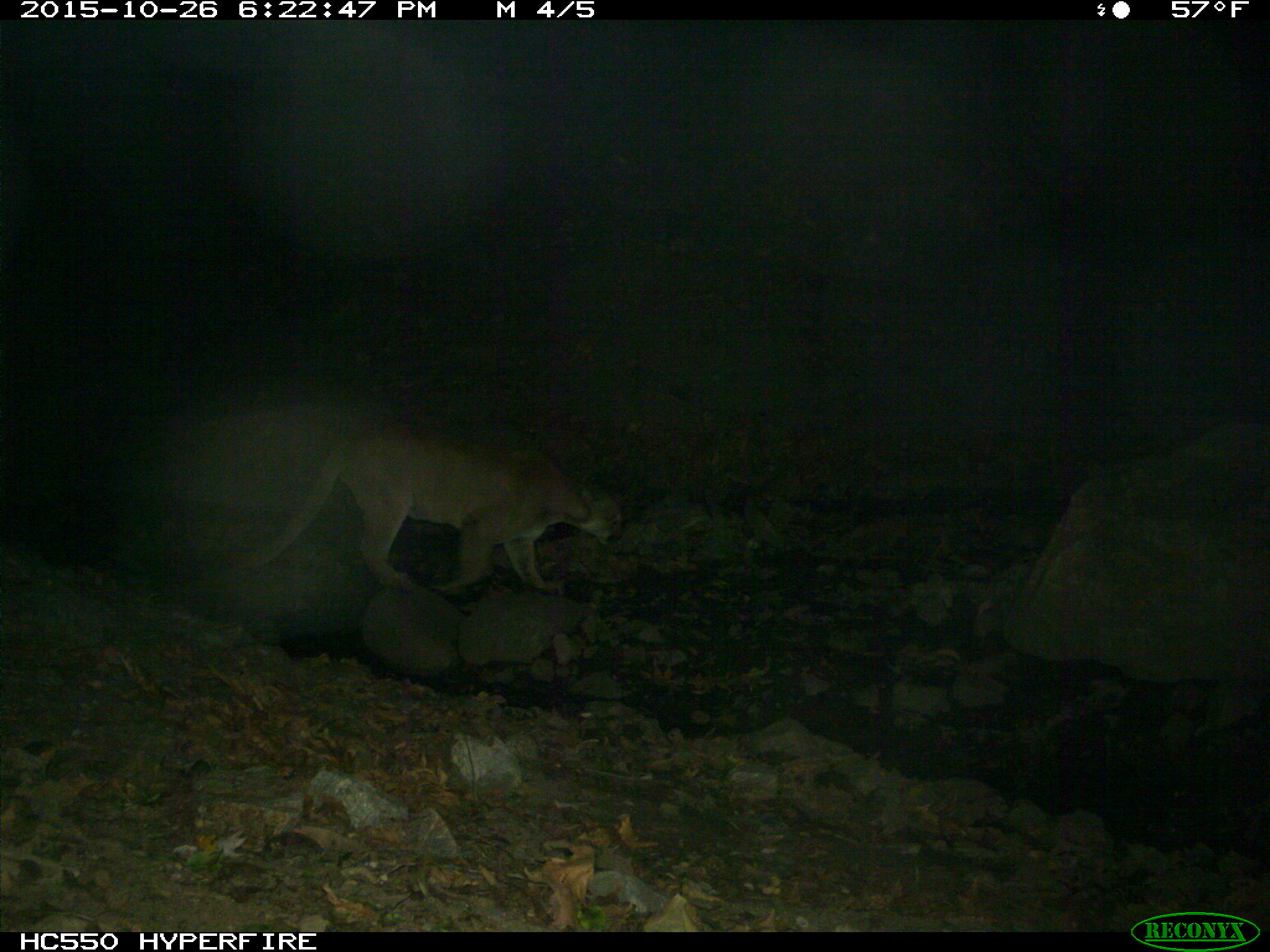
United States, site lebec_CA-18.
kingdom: Animalia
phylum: Chordata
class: Mammalia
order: Carnivora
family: Felidae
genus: Puma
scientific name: Puma concolor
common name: mountain lion